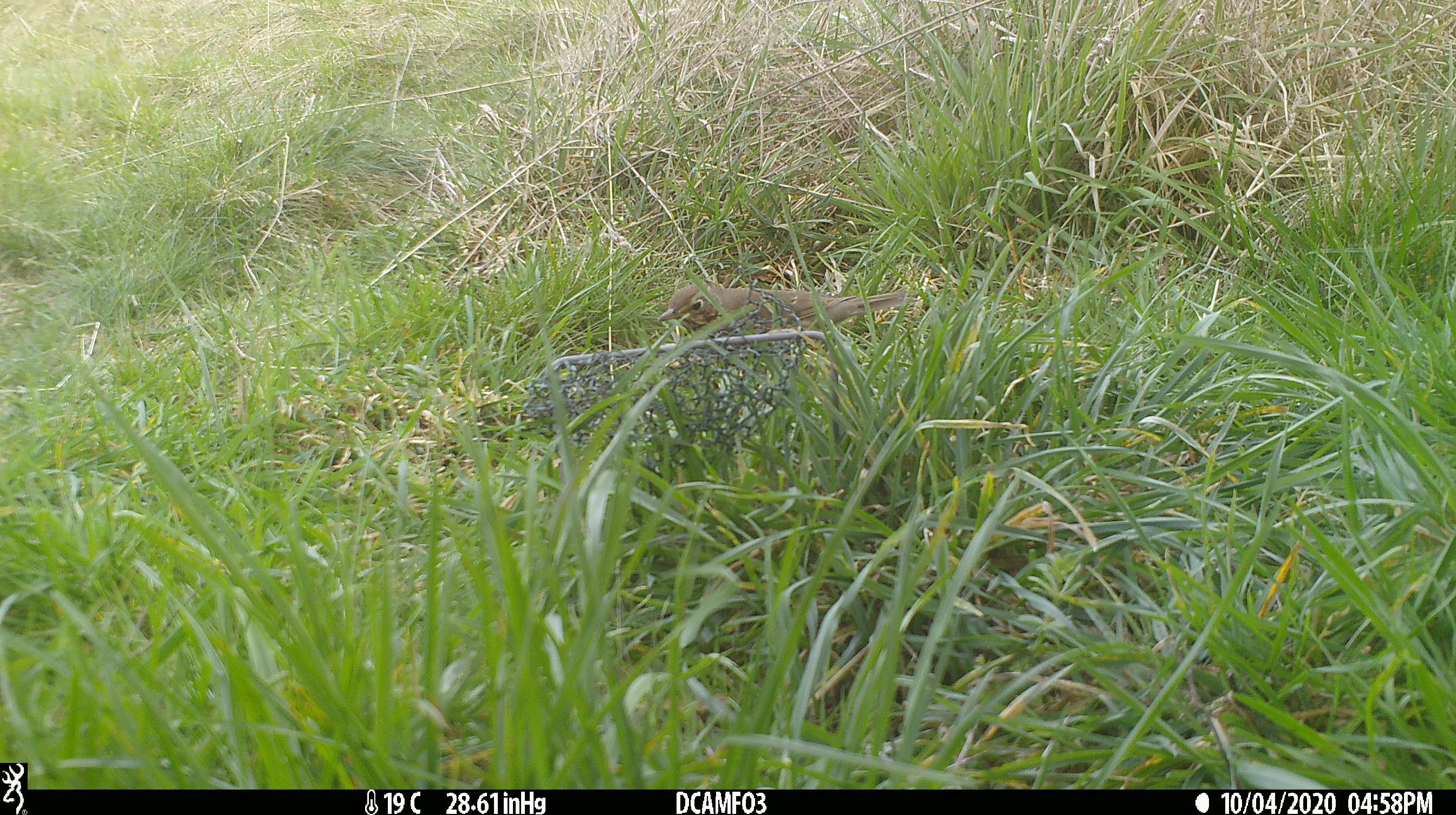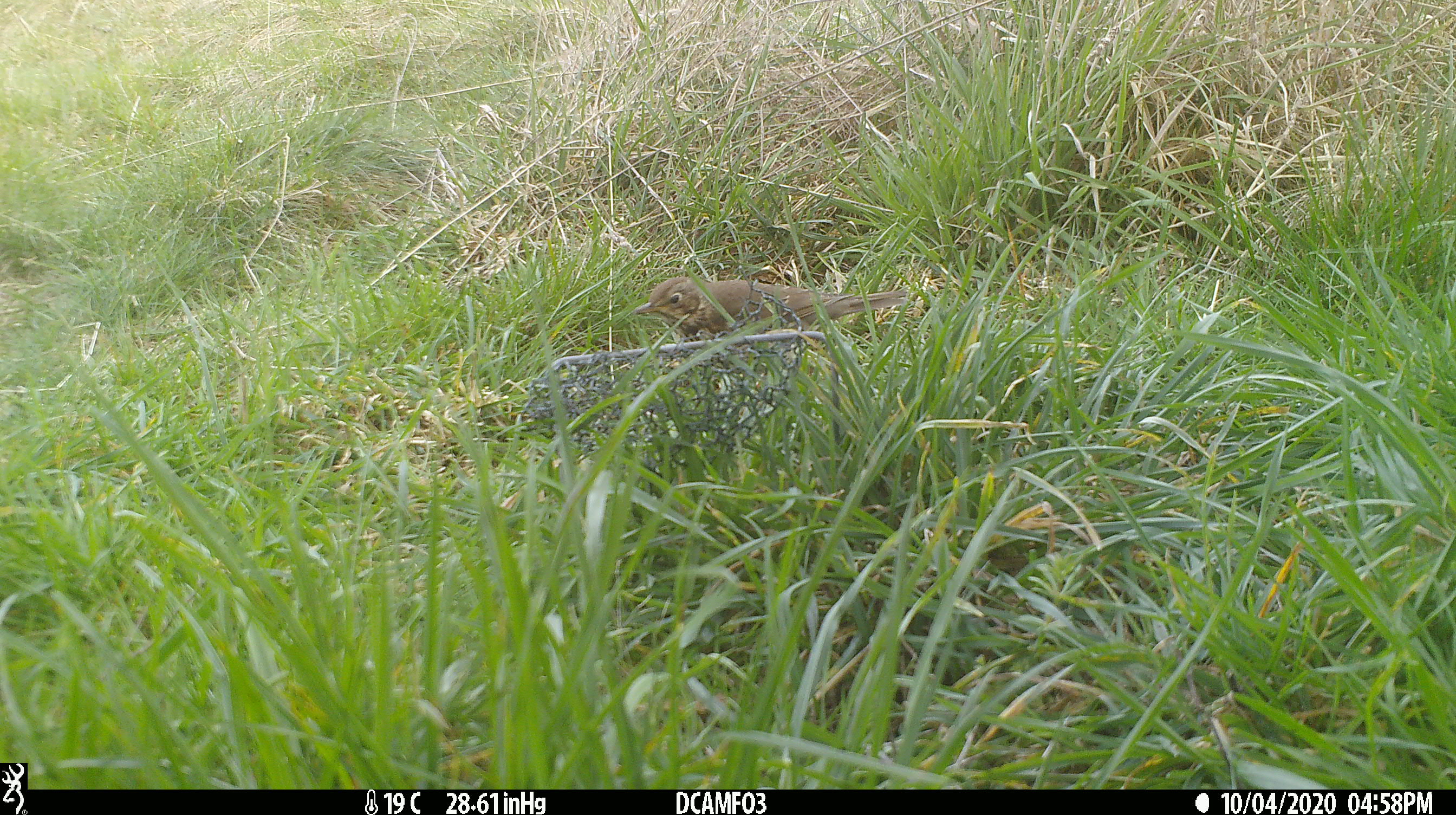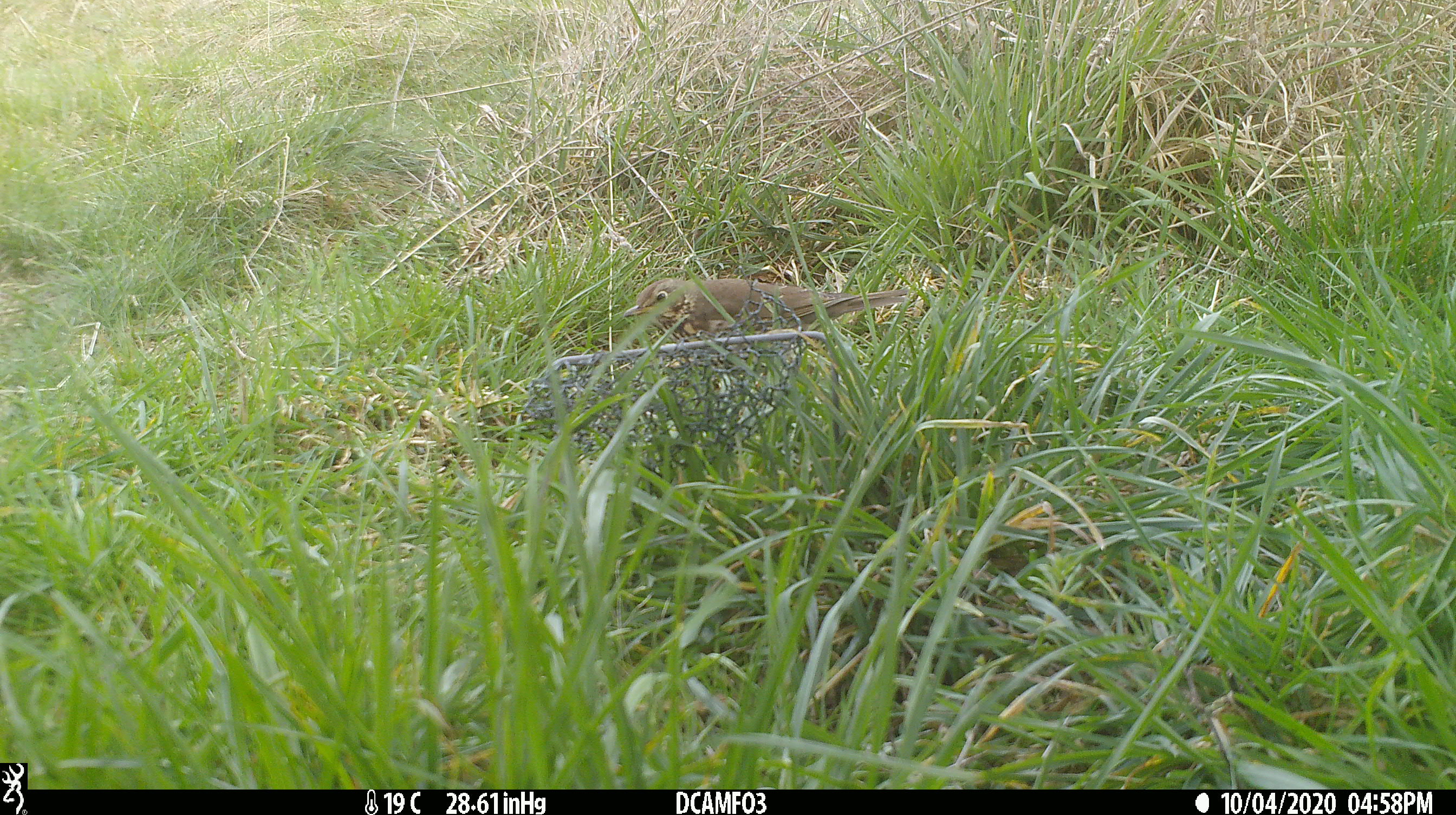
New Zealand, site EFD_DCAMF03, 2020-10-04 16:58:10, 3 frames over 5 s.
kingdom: Animalia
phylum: Chordata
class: Aves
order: Passeriformes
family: Turdidae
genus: Turdus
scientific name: Turdus philomelos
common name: song thrush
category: thrush